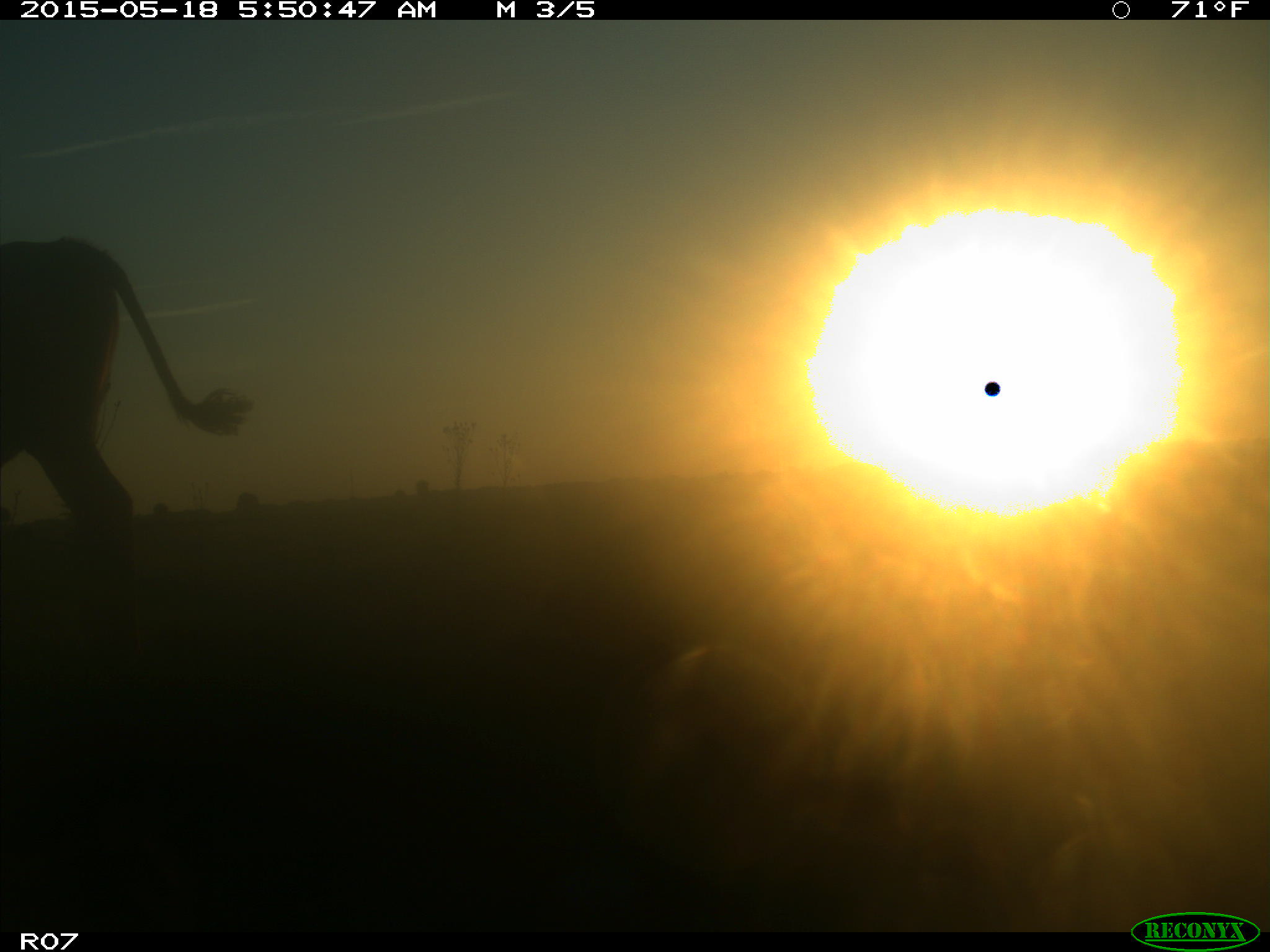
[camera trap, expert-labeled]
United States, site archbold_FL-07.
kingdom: Animalia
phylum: Chordata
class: Mammalia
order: Artiodactyla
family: Bovidae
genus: Bos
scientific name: Bos taurus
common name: domestic cow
Bos taurus (domestic cow).